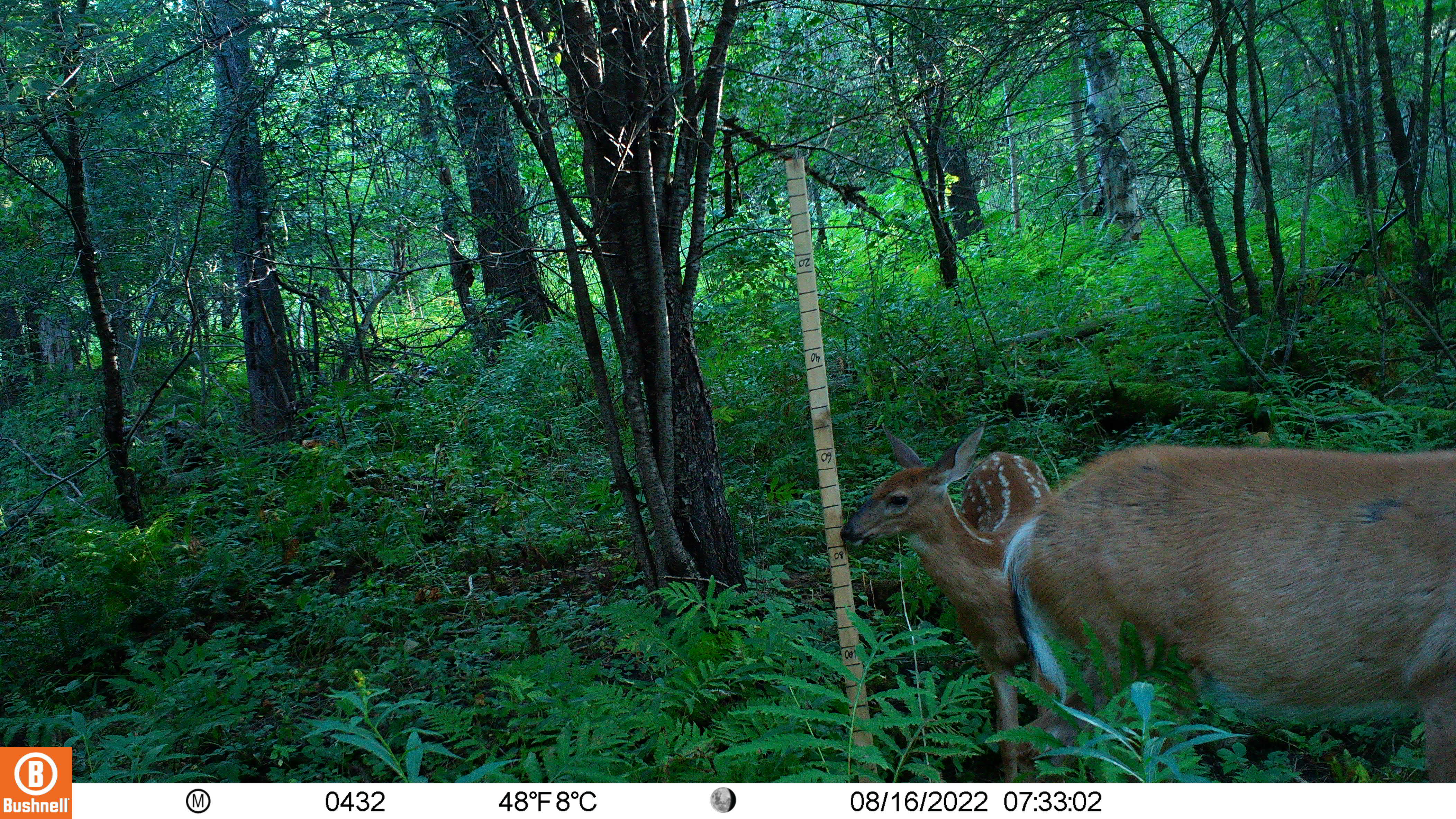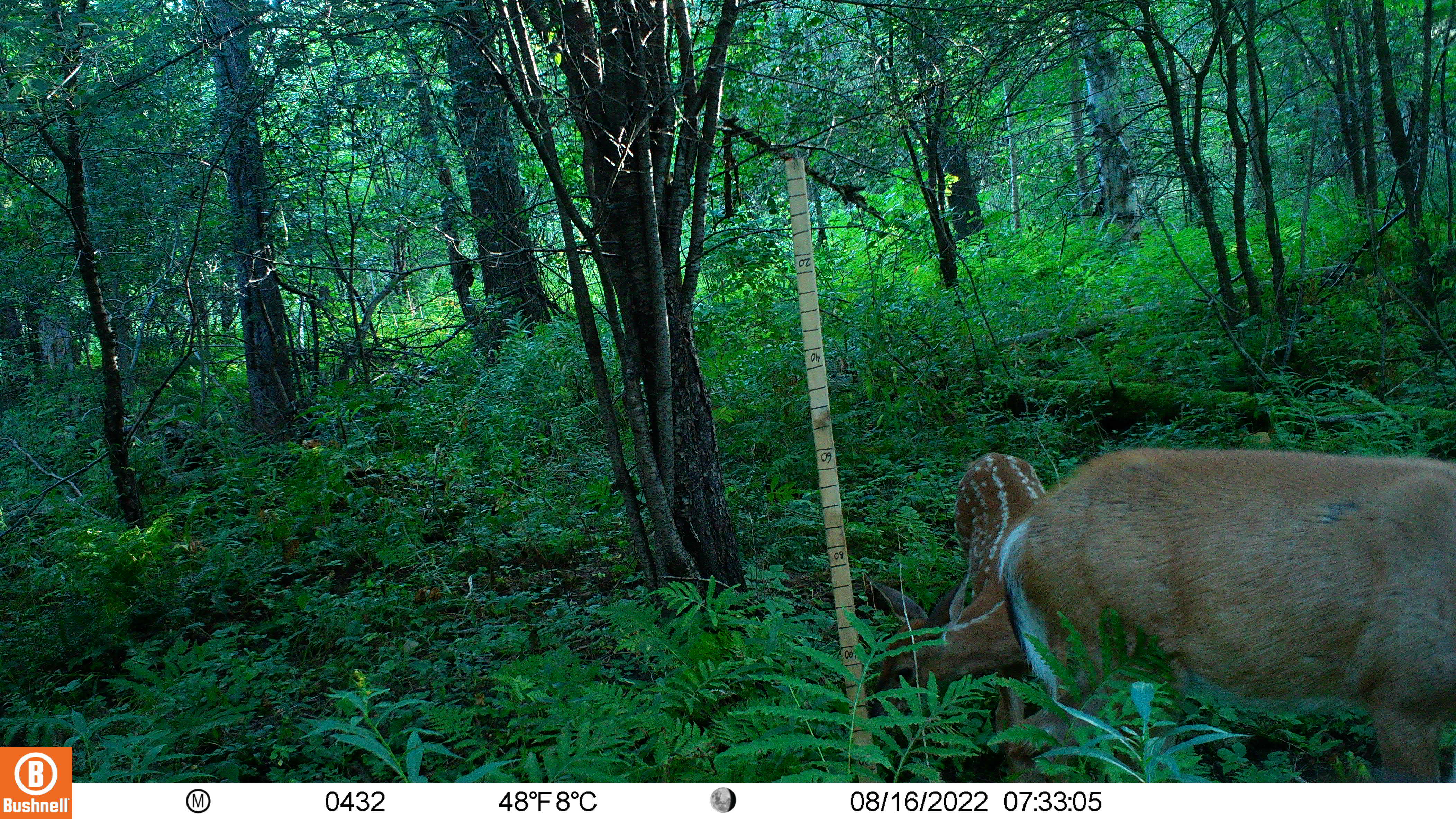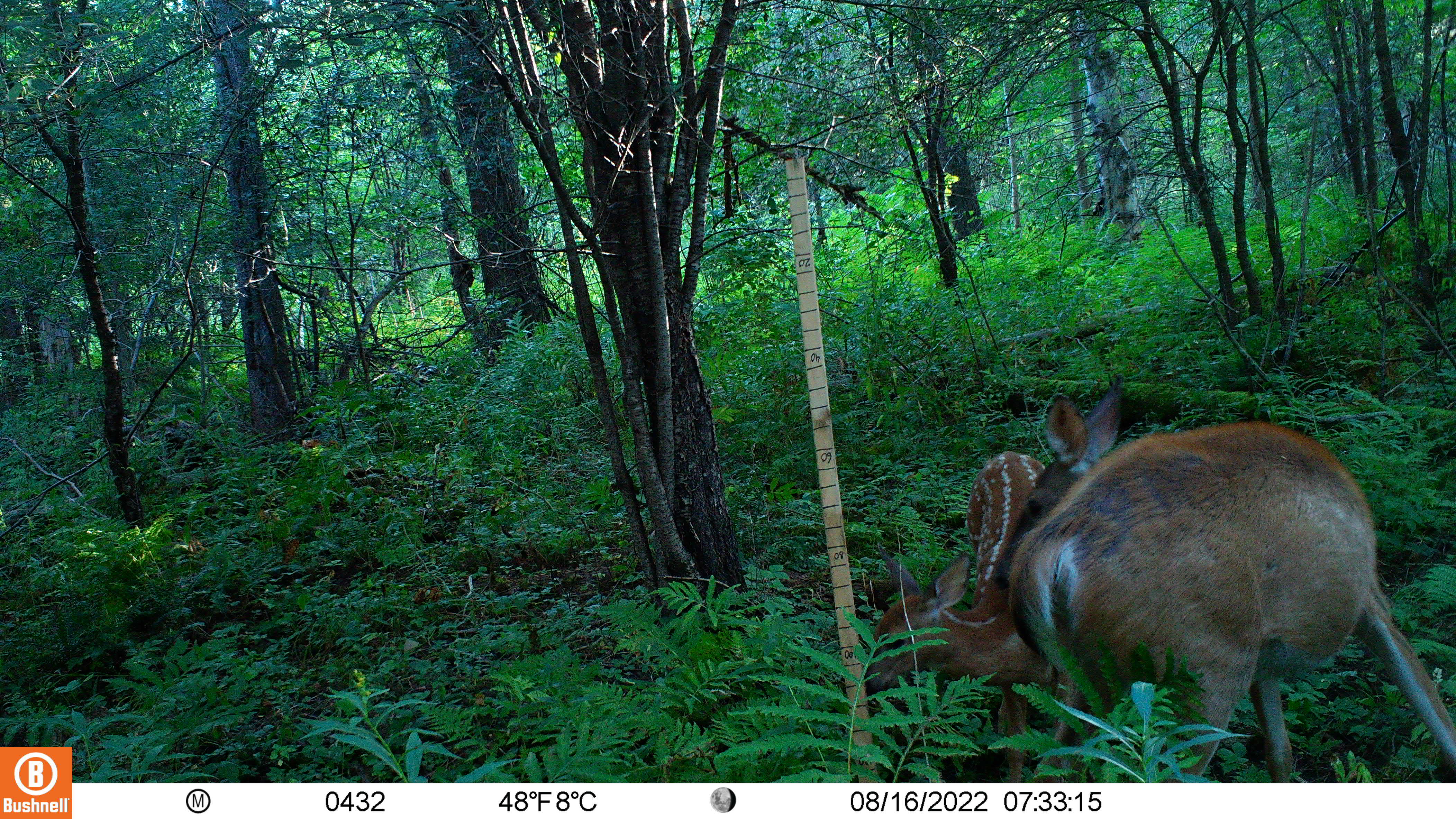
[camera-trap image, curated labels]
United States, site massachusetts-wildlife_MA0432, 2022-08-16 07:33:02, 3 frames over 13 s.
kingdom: Animalia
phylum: Chordata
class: Mammalia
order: Artiodactyla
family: Cervidae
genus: Odocoileus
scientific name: Odocoileus virginianus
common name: white-tailed deer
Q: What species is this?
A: White-tailed deer (Odocoileus virginianus).